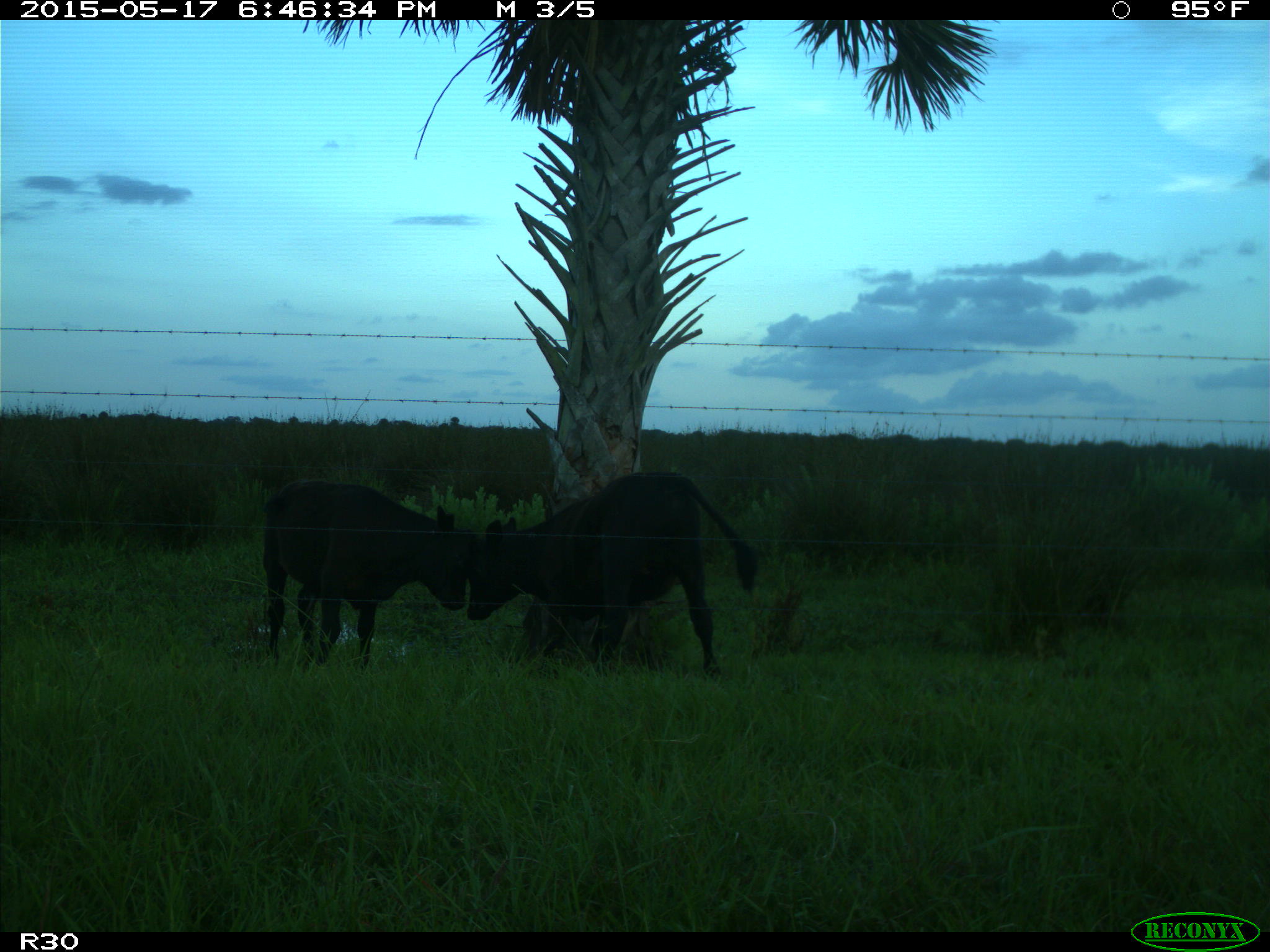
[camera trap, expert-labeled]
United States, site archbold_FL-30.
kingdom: Animalia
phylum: Chordata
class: Mammalia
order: Artiodactyla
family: Bovidae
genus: Bos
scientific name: Bos taurus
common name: domestic cow